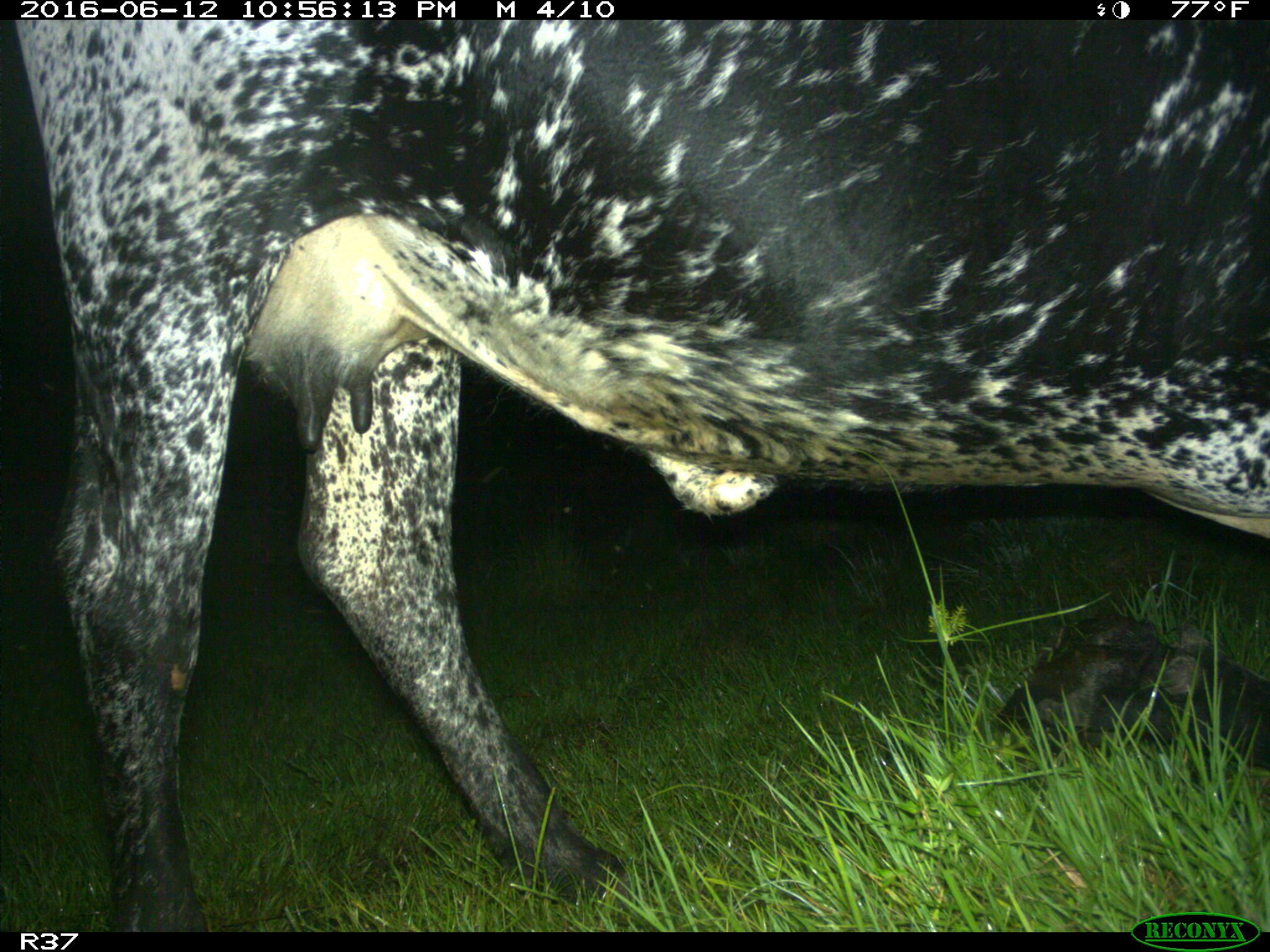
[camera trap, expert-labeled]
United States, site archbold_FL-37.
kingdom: Animalia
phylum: Chordata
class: Mammalia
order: Artiodactyla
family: Bovidae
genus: Bos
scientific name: Bos taurus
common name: domestic cow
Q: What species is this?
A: Bos taurus (domestic cow).